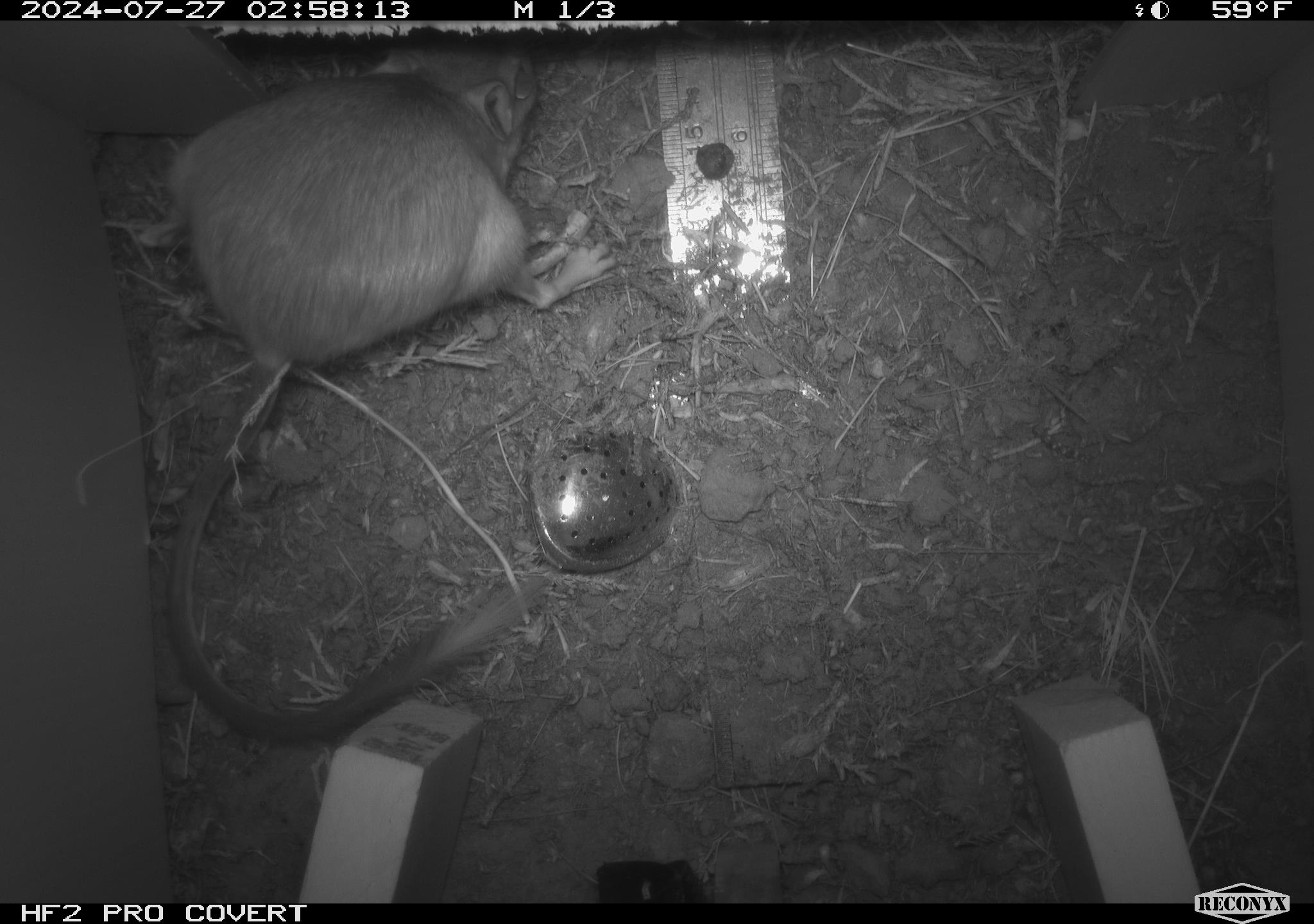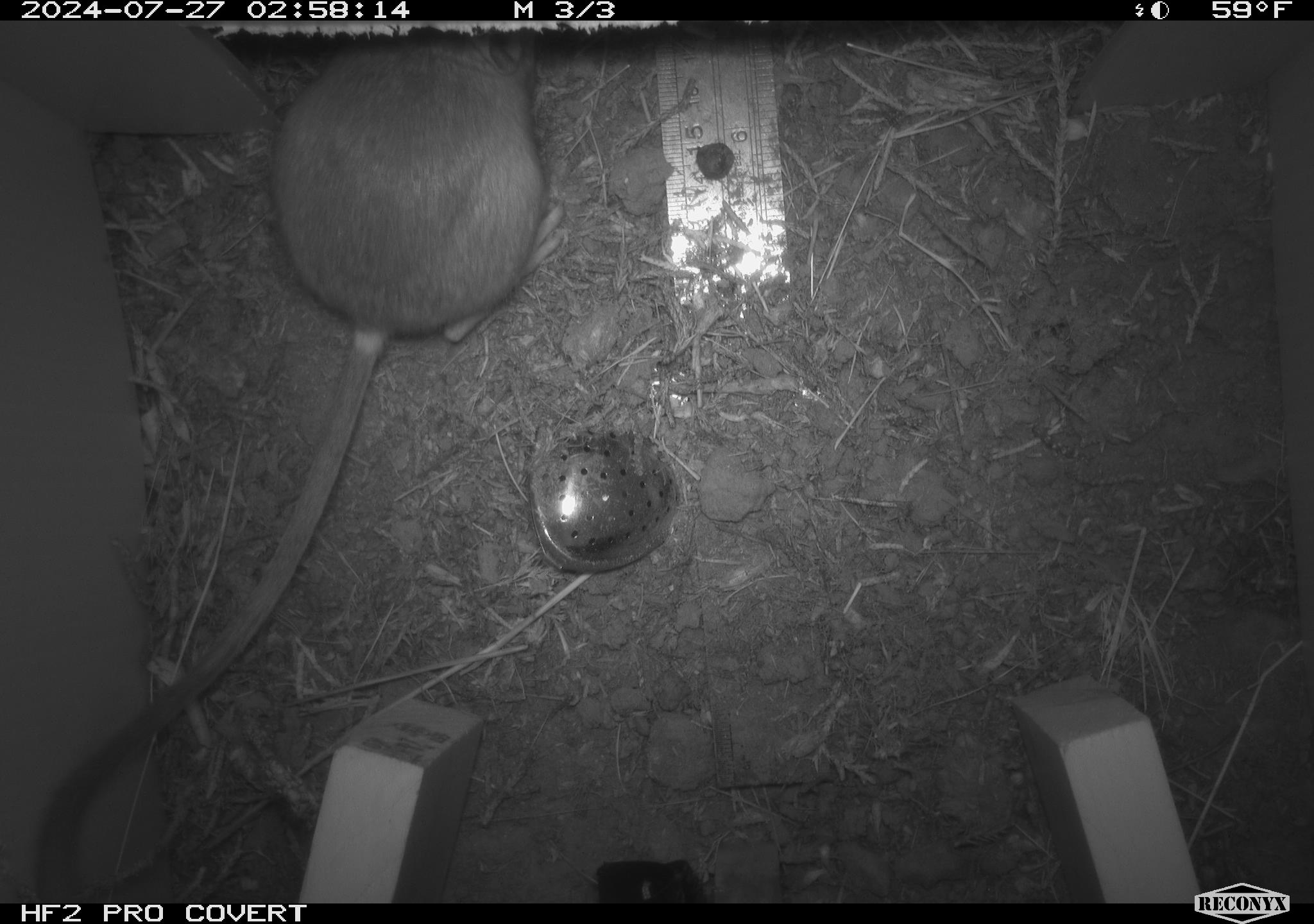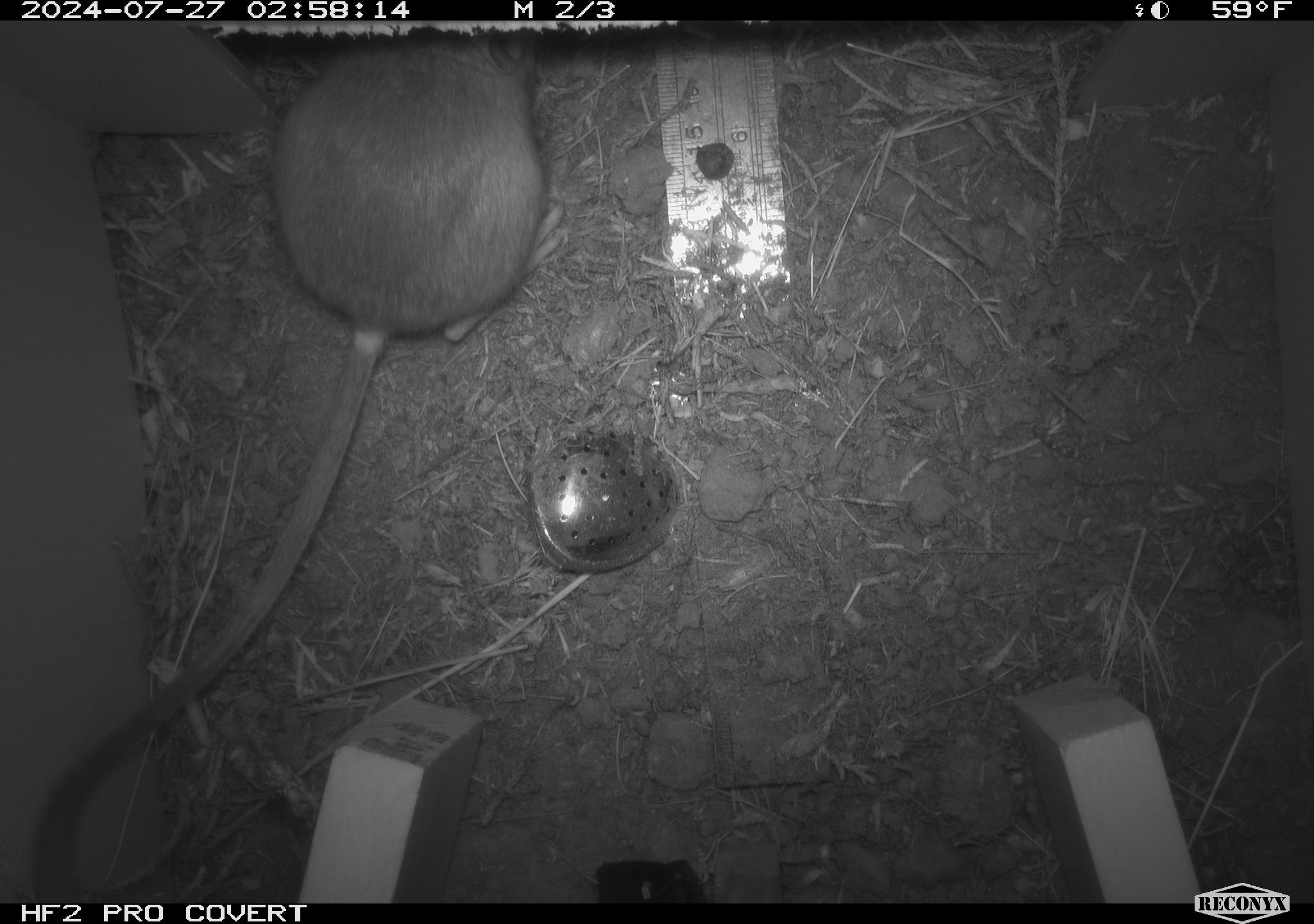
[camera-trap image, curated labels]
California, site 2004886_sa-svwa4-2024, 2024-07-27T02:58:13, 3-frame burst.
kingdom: Animalia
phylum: Chordata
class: Mammalia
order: Rodentia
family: Heteromyidae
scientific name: Heteromyidae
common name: kangaroo rats and pocket mice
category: heteromyidae family